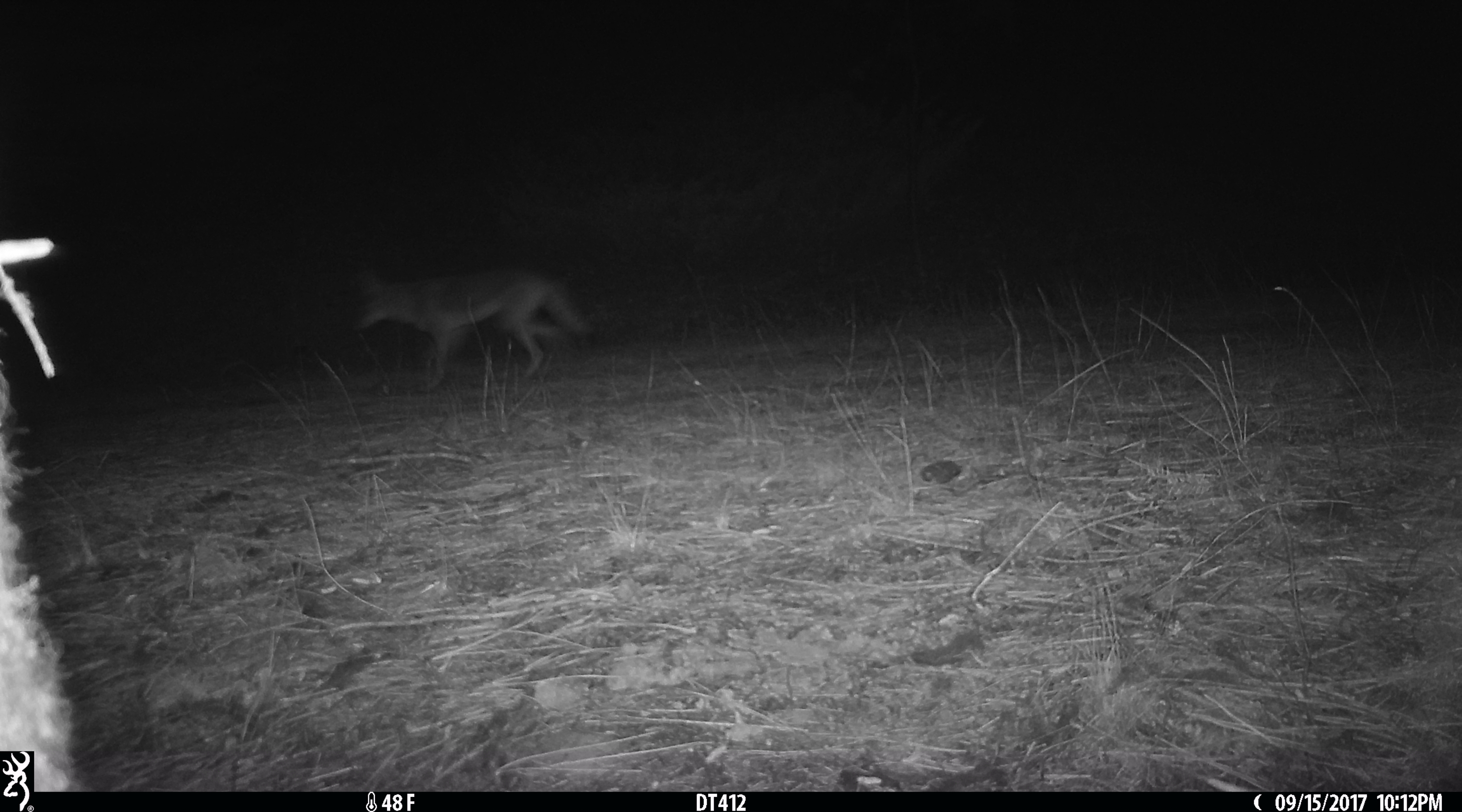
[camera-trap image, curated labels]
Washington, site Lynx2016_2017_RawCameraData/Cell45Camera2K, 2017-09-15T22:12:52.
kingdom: Animalia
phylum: Chordata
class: Mammalia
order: Carnivora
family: Canidae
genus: Canis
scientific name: Canis latrans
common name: coyote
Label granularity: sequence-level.